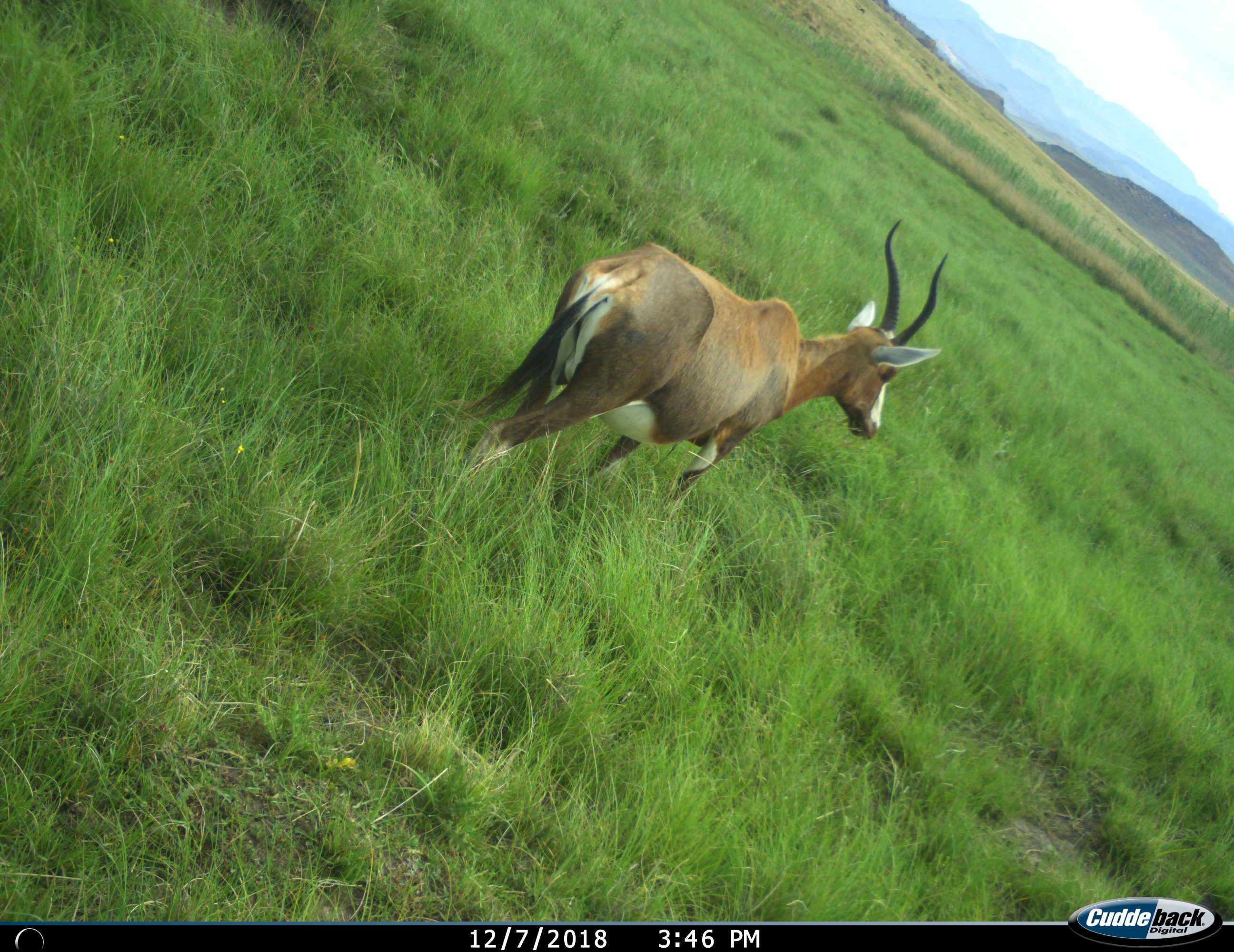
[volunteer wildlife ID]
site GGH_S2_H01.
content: unidentified animal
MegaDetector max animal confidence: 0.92